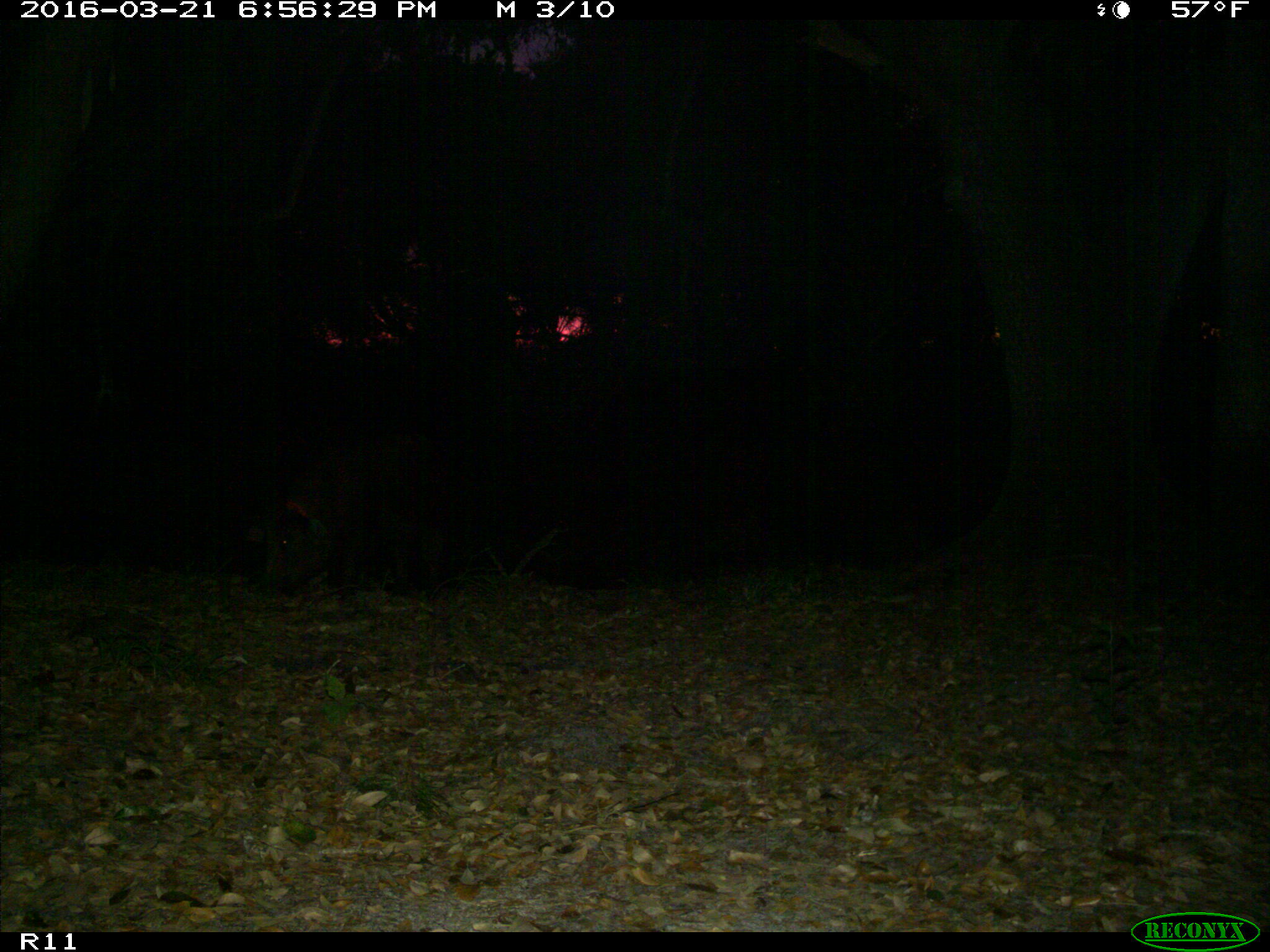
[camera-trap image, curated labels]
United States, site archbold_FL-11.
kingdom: Animalia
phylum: Chordata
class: Mammalia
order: Artiodactyla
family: Suidae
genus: Sus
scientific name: Sus scrofa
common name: wild boar